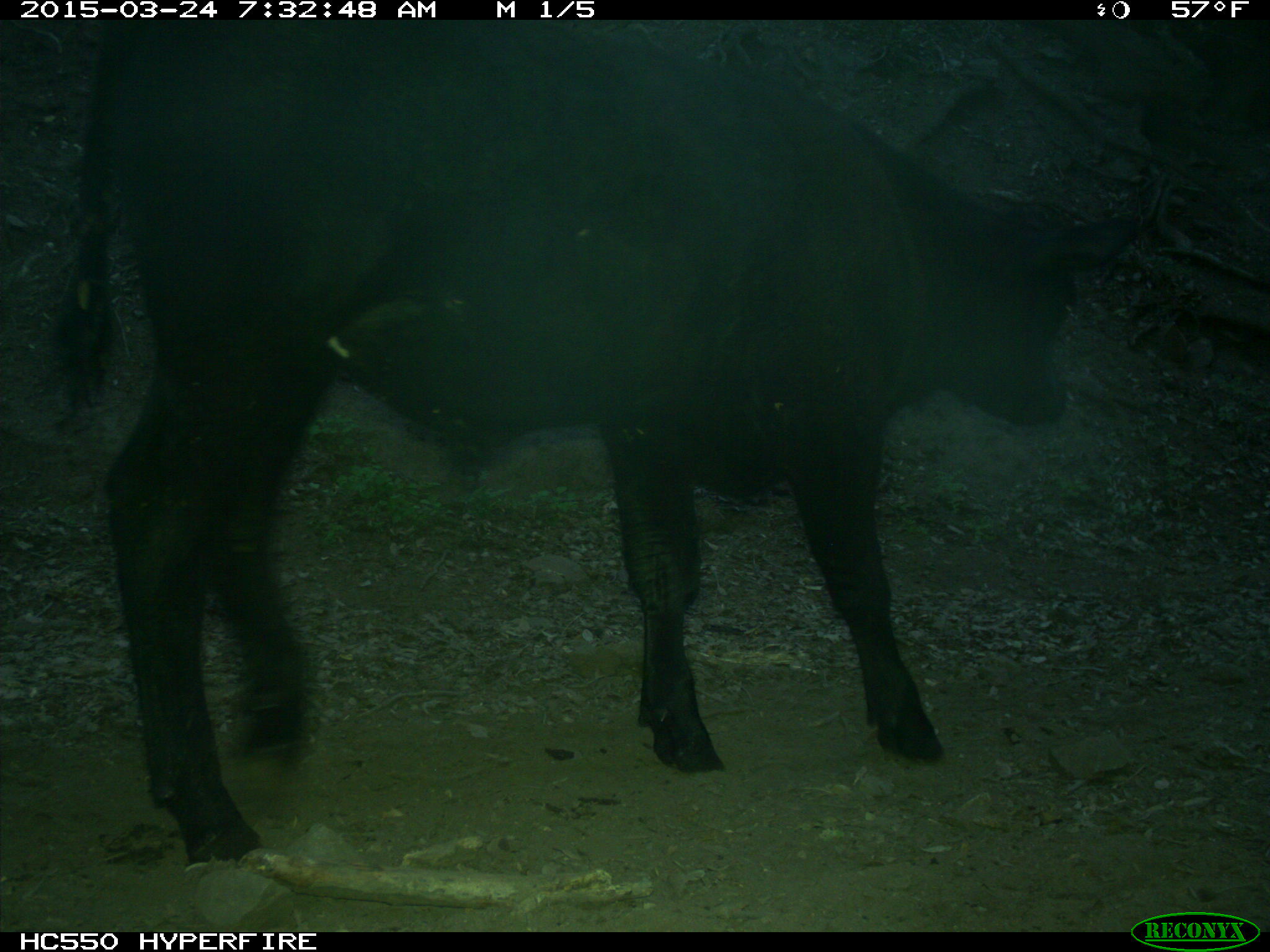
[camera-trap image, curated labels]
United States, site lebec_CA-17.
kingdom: Animalia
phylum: Chordata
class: Mammalia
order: Artiodactyla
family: Bovidae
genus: Bos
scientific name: Bos taurus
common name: domestic cow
Bos taurus (domestic cow).